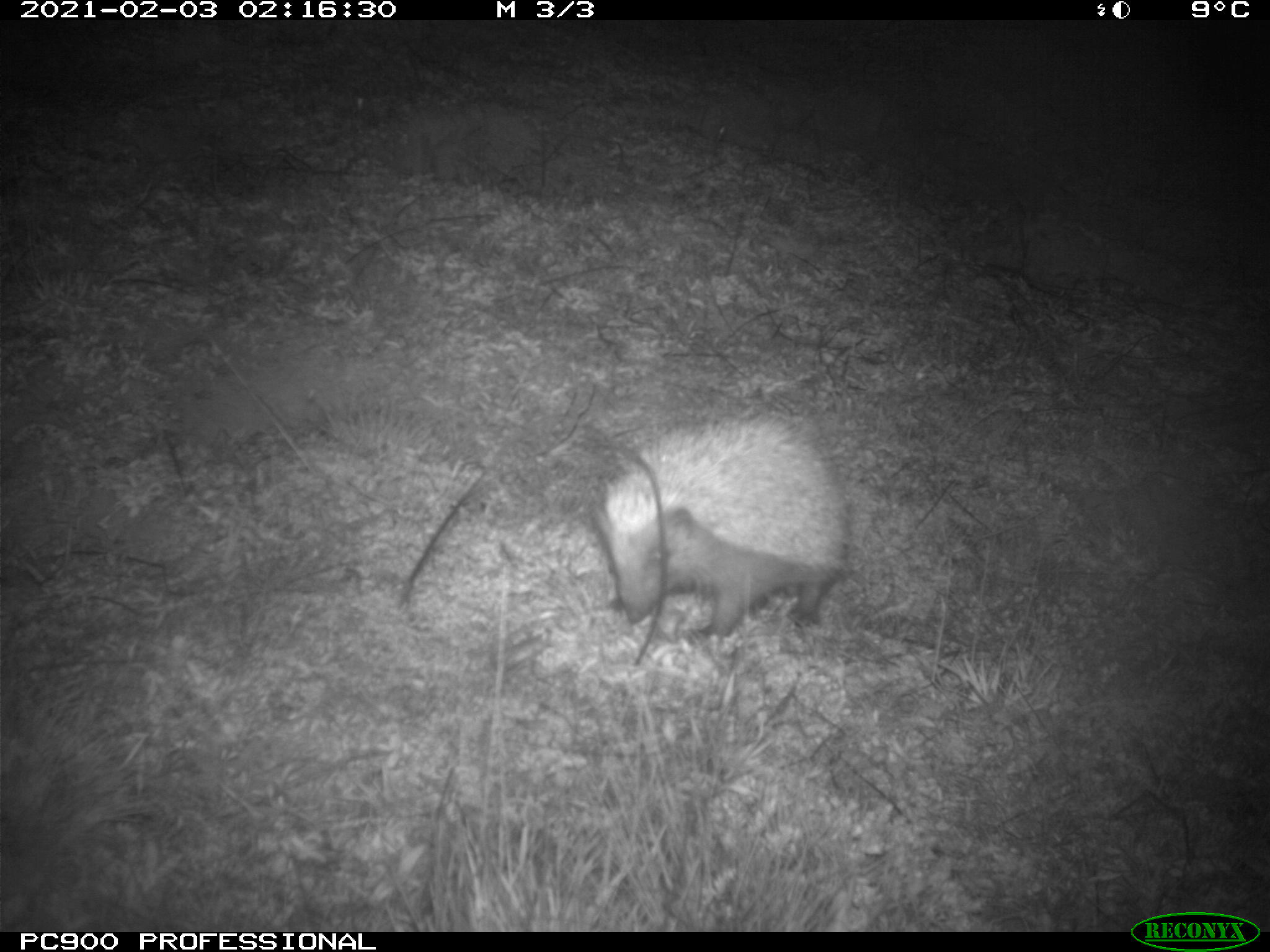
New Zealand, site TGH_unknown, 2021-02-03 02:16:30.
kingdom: Animalia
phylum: Chordata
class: Mammalia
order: Eulipotyphla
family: Erinaceidae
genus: Erinaceus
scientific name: Erinaceus europaeus europaeus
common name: european hedgehog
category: hedgehog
Hedgehog (european hedgehog) (Erinaceus europaeus europaeus).